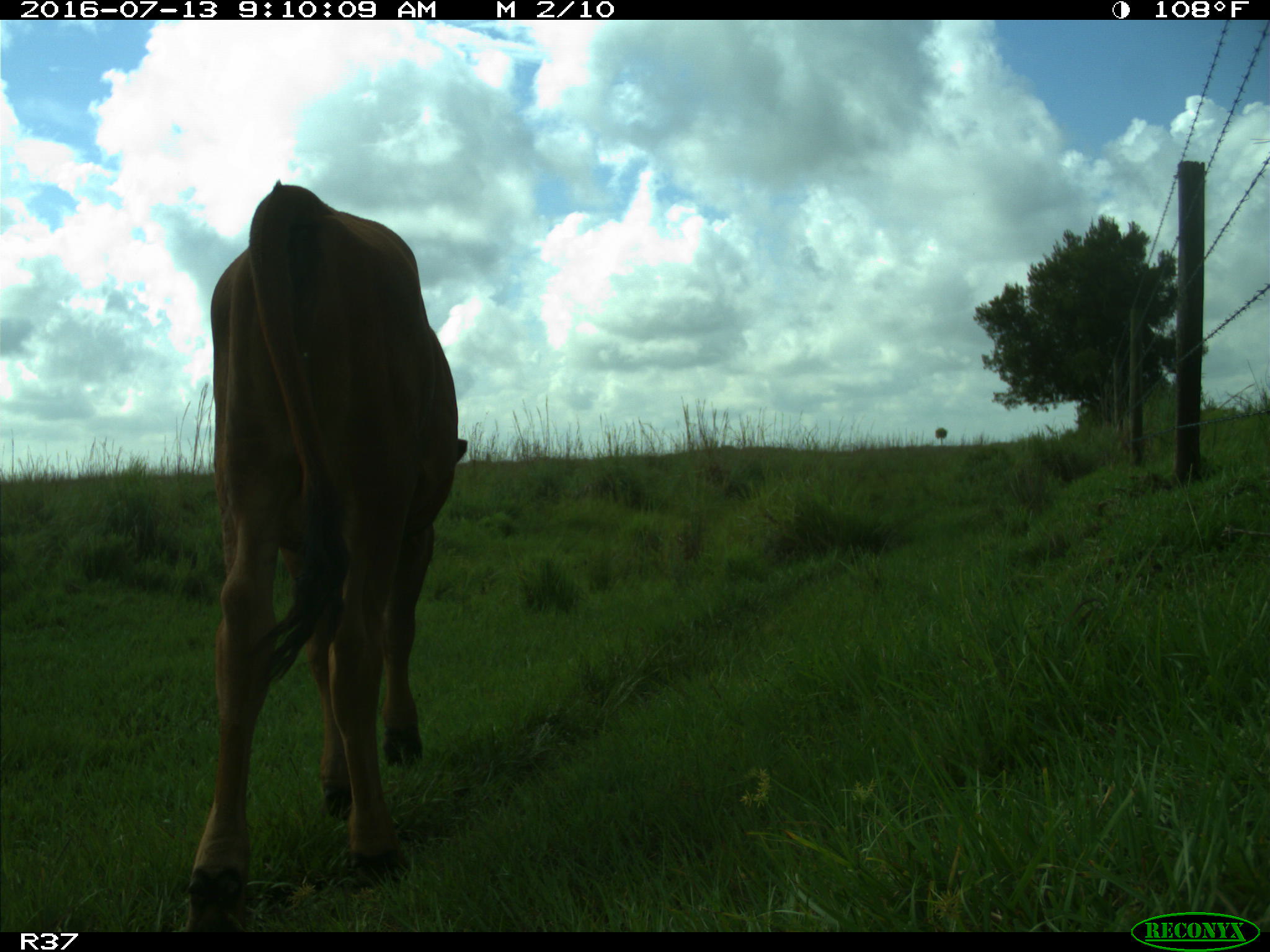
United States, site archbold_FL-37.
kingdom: Animalia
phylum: Chordata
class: Mammalia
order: Artiodactyla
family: Bovidae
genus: Bos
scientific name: Bos taurus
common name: domestic cow